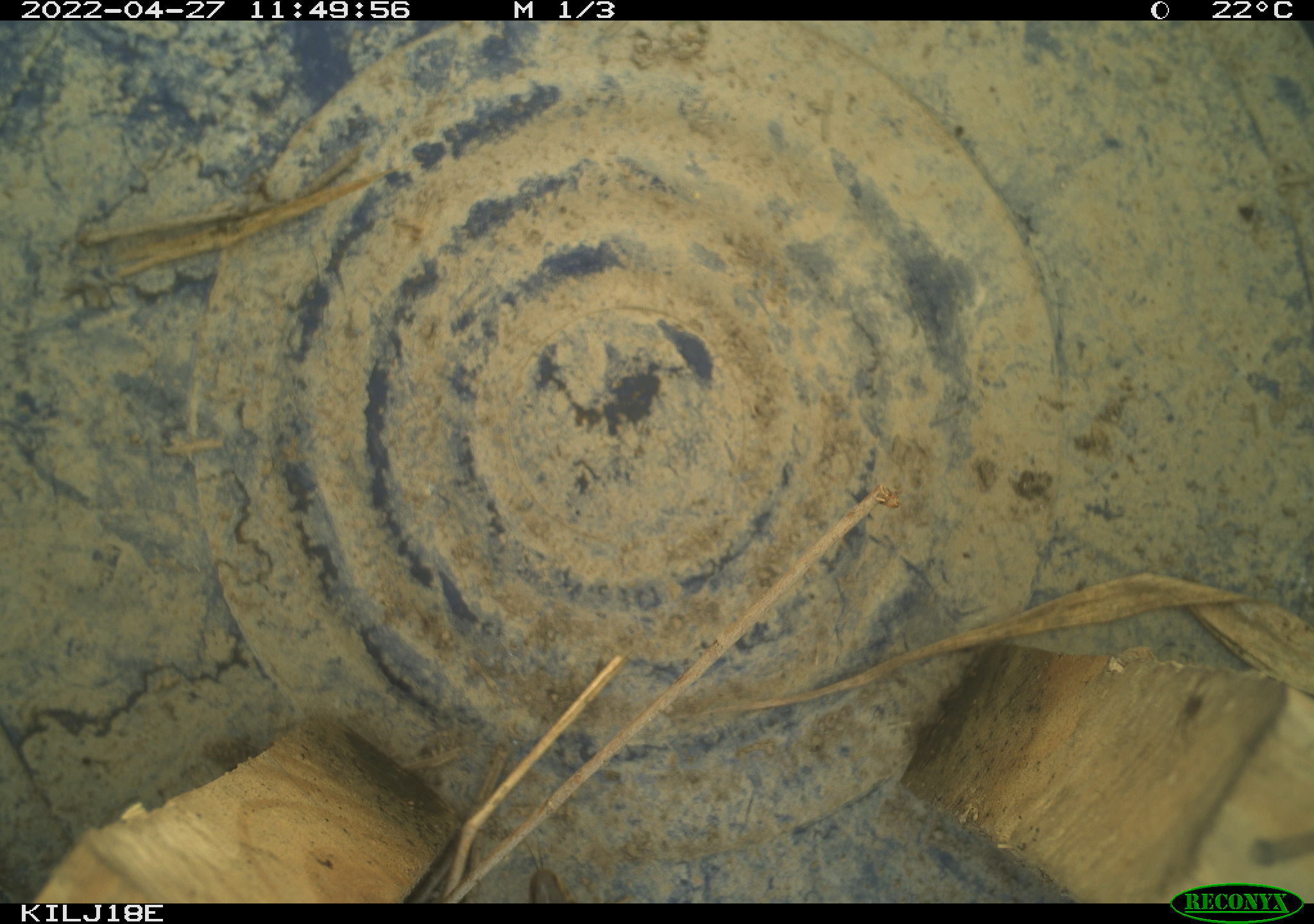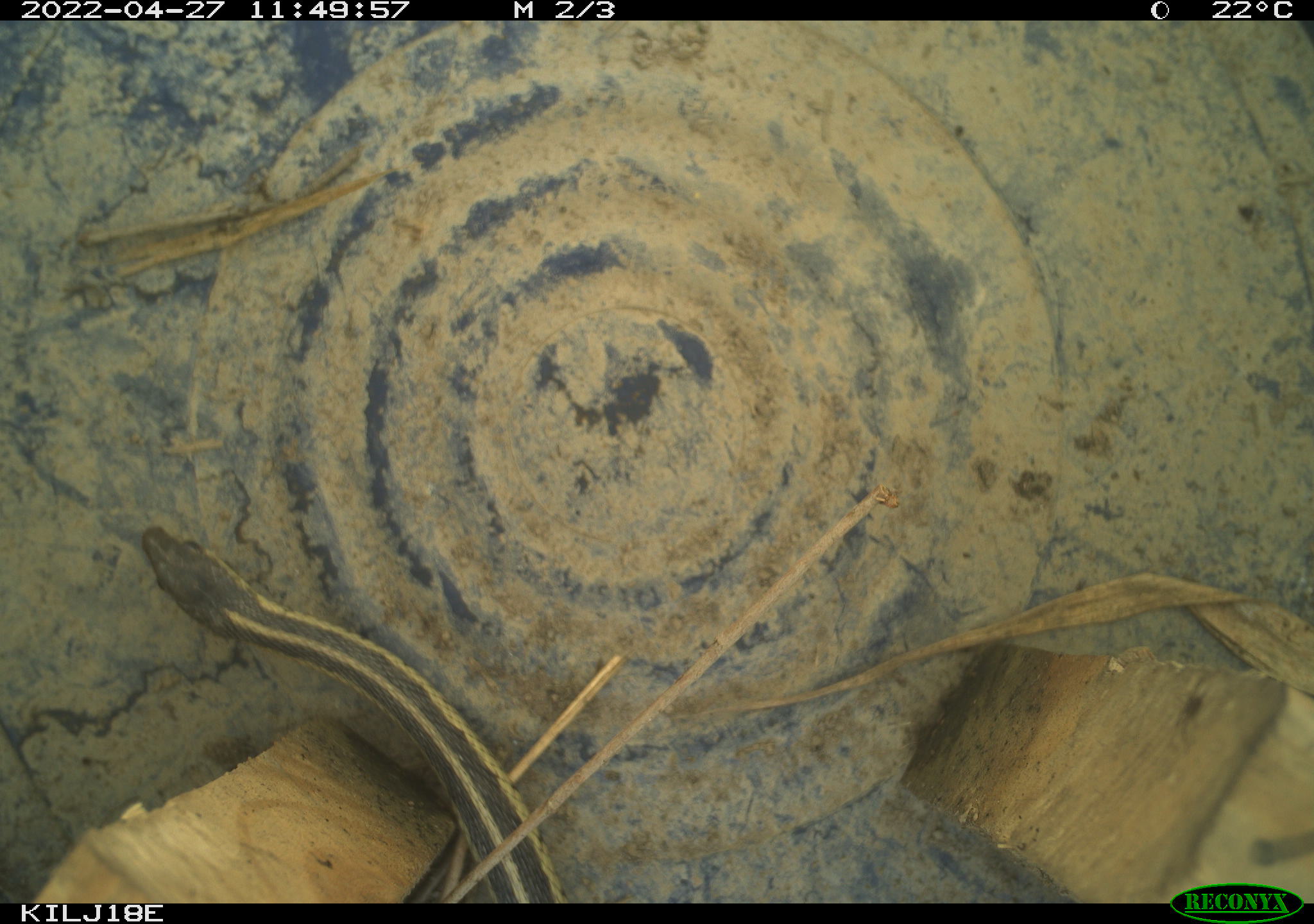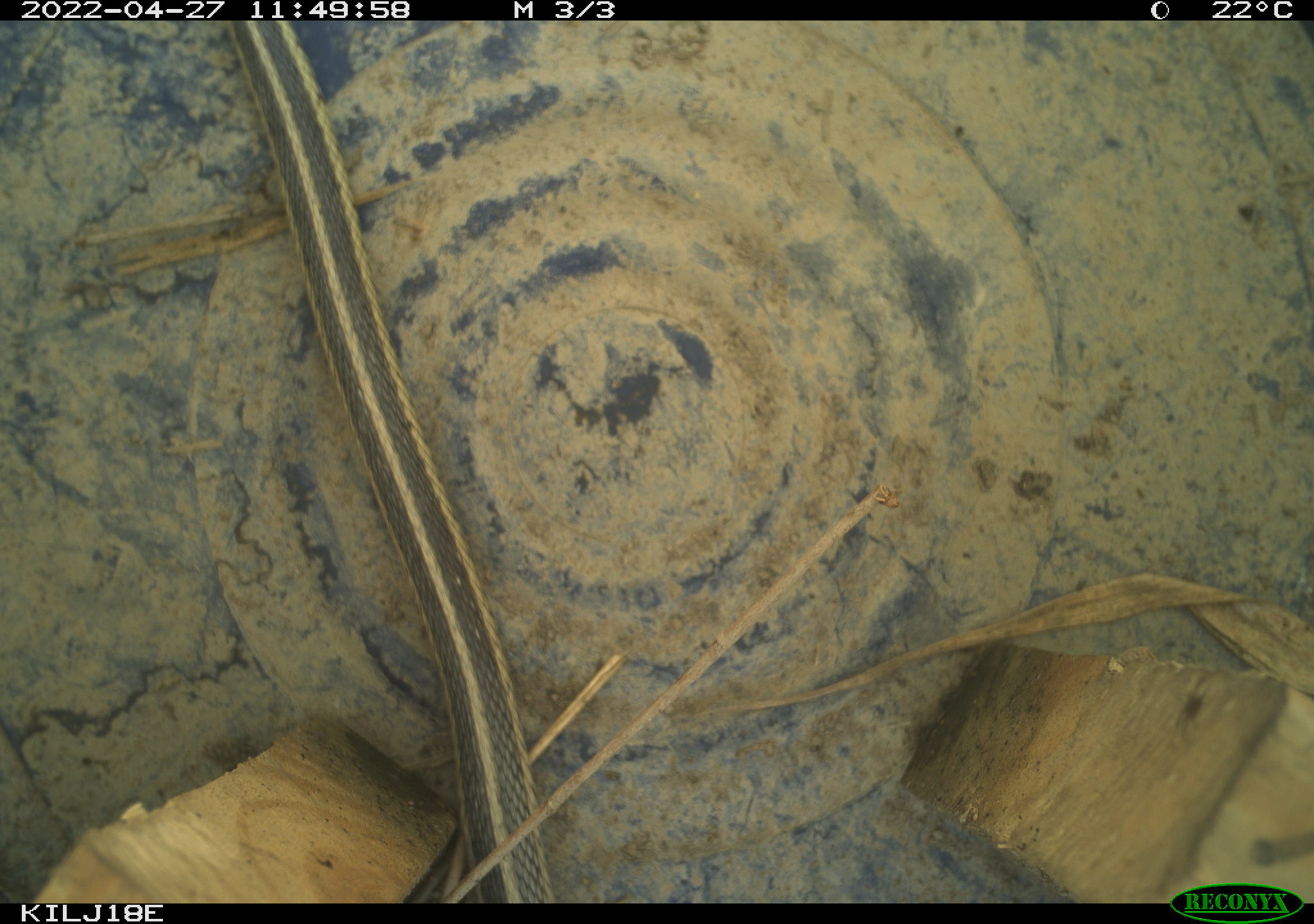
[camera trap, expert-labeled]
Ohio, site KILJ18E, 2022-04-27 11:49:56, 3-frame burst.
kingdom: Animalia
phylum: Chordata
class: Reptilia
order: Squamata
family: Colubridae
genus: Thamnophis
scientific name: Thamnophis sirtalis sirtalis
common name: eastern gartersnake